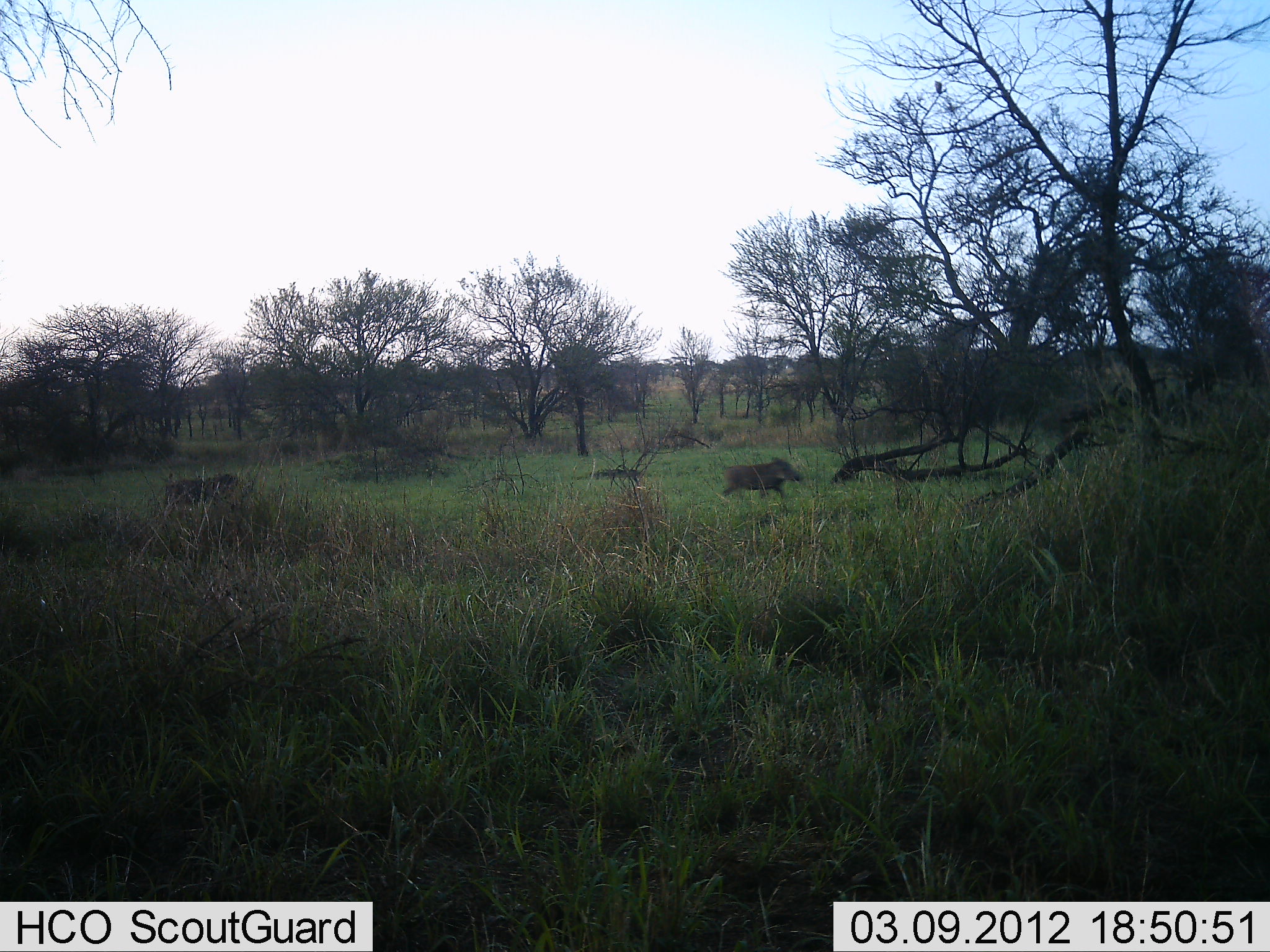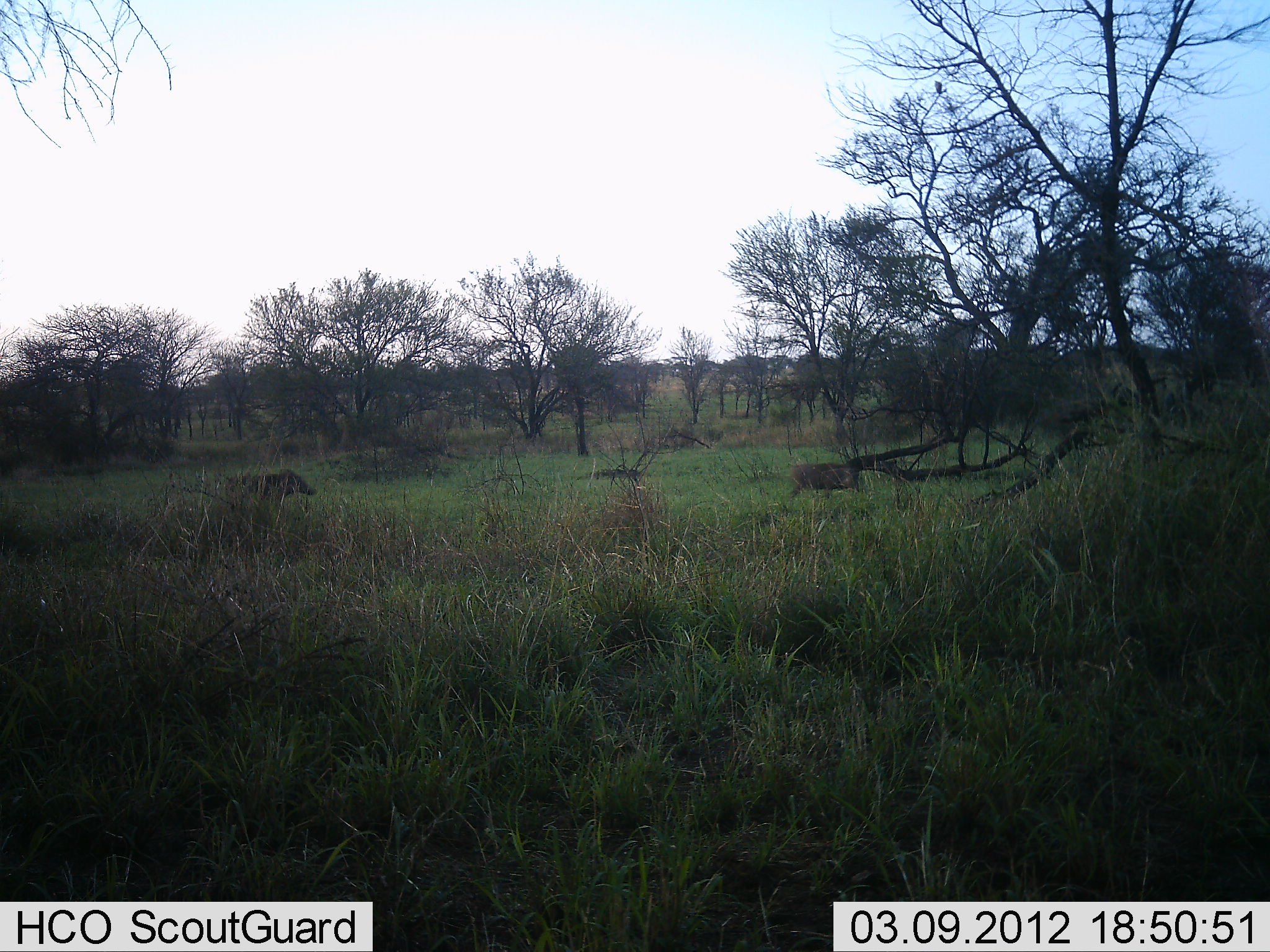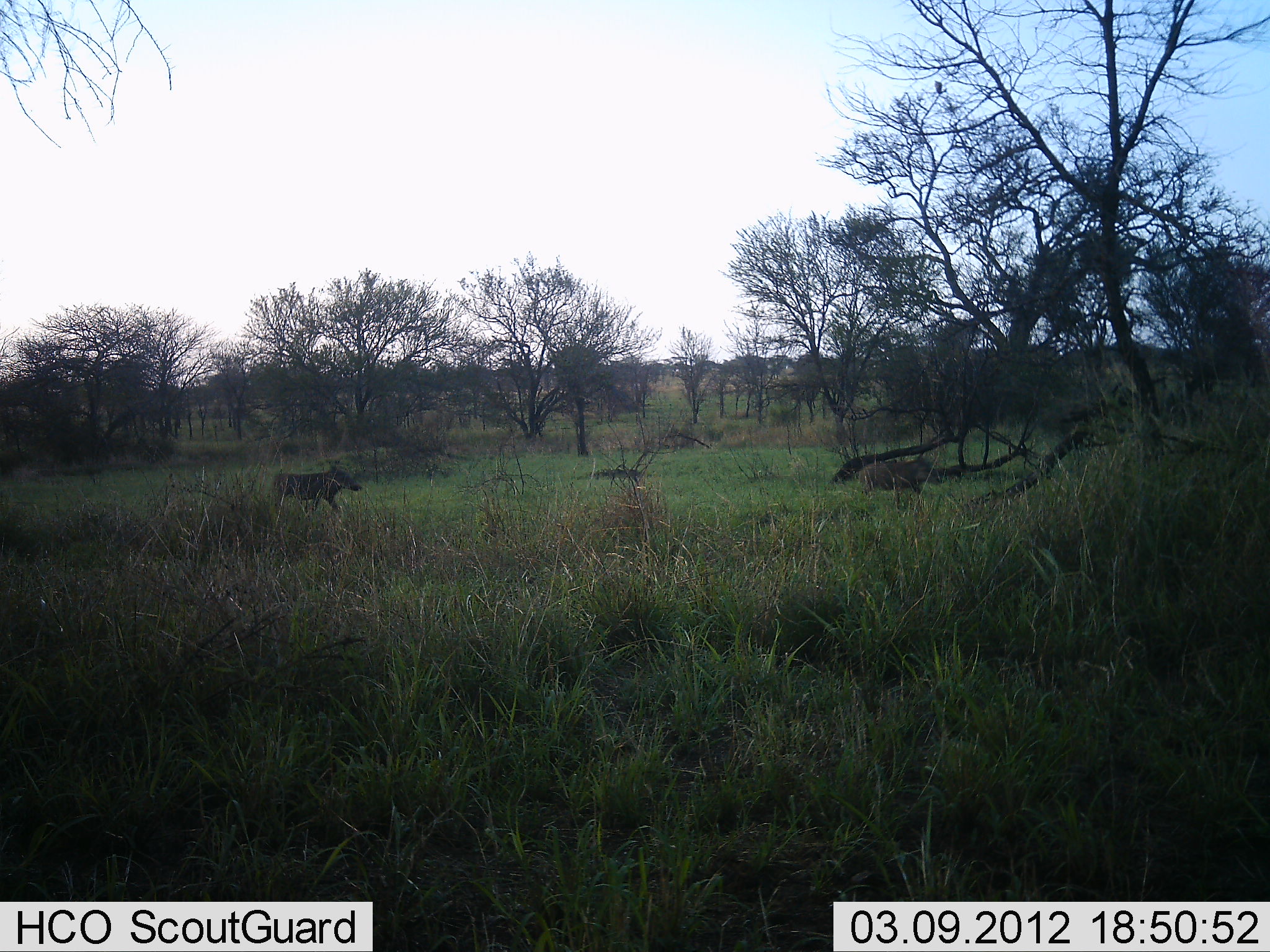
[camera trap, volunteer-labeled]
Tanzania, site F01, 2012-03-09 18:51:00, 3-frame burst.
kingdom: Animalia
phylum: Chordata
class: Mammalia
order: Artiodactyla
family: Suidae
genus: Phacochoerus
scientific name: Phacochoerus africanus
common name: warthog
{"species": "warthog (Phacochoerus africanus)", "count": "2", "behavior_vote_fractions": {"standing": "7%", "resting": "0%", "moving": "93%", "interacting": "0%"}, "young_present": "0%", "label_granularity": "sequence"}